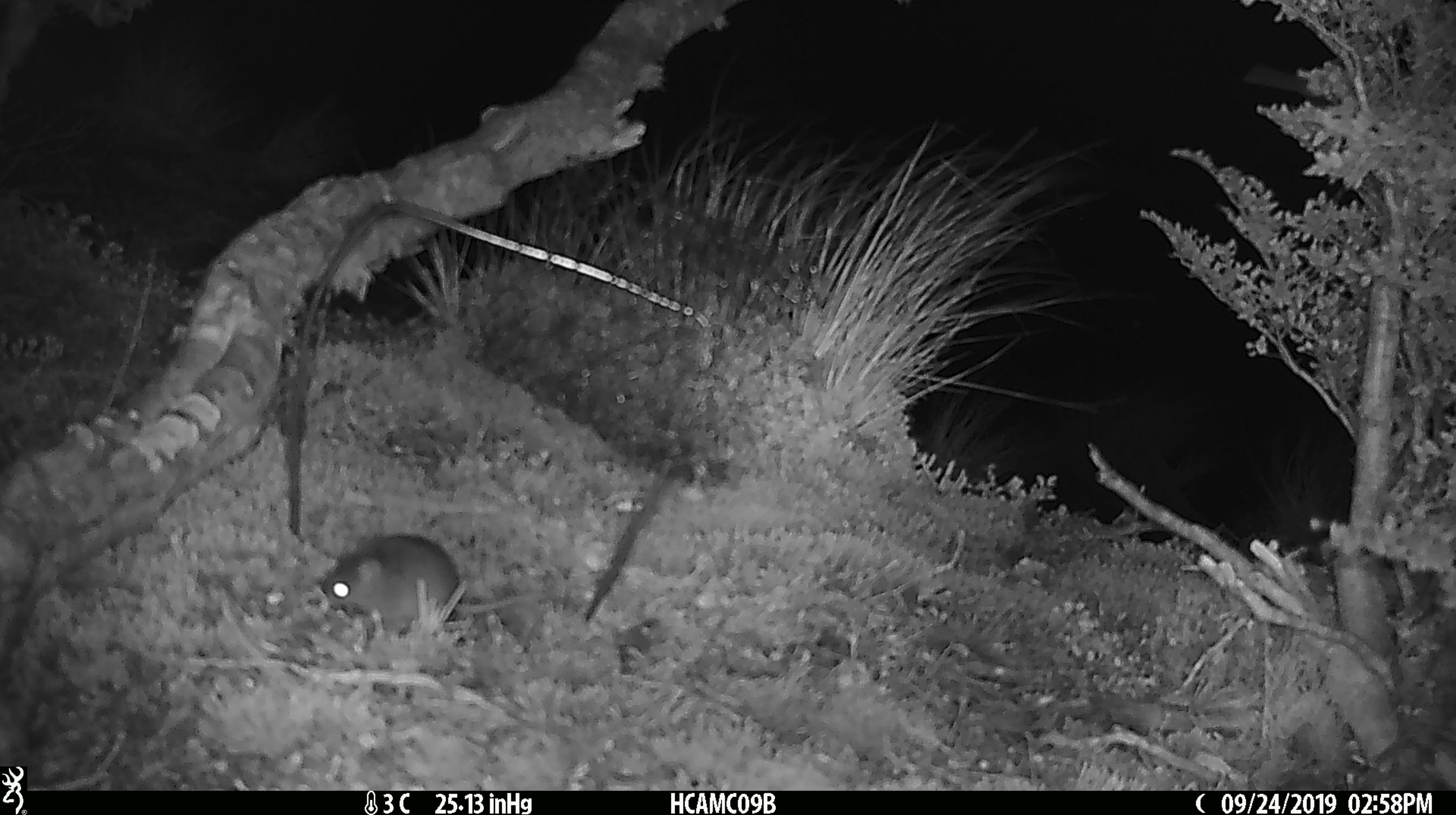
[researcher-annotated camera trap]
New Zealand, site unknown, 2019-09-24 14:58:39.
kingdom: Animalia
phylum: Chordata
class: Mammalia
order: Rodentia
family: Muridae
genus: Mus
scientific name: Mus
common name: mouse